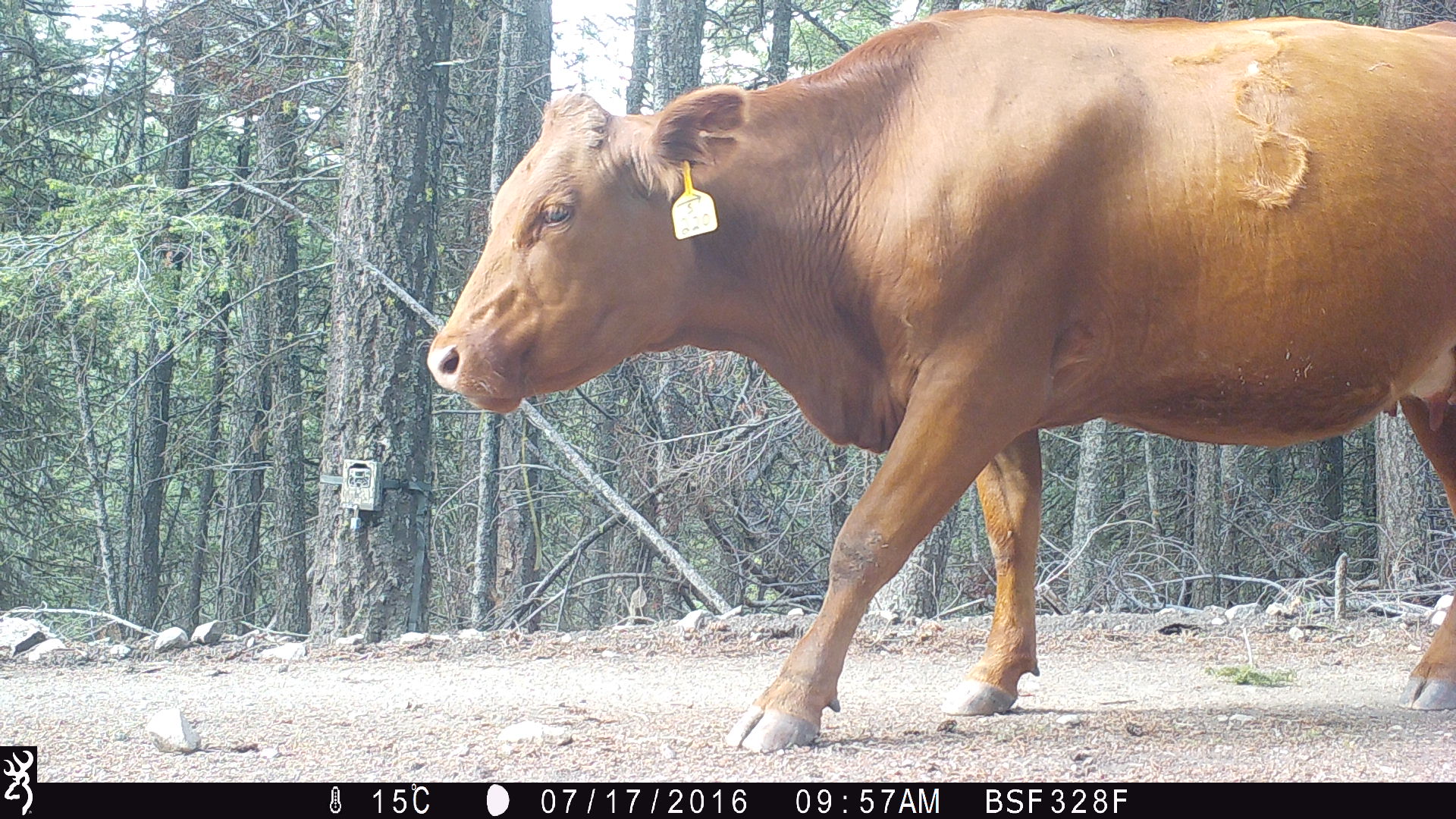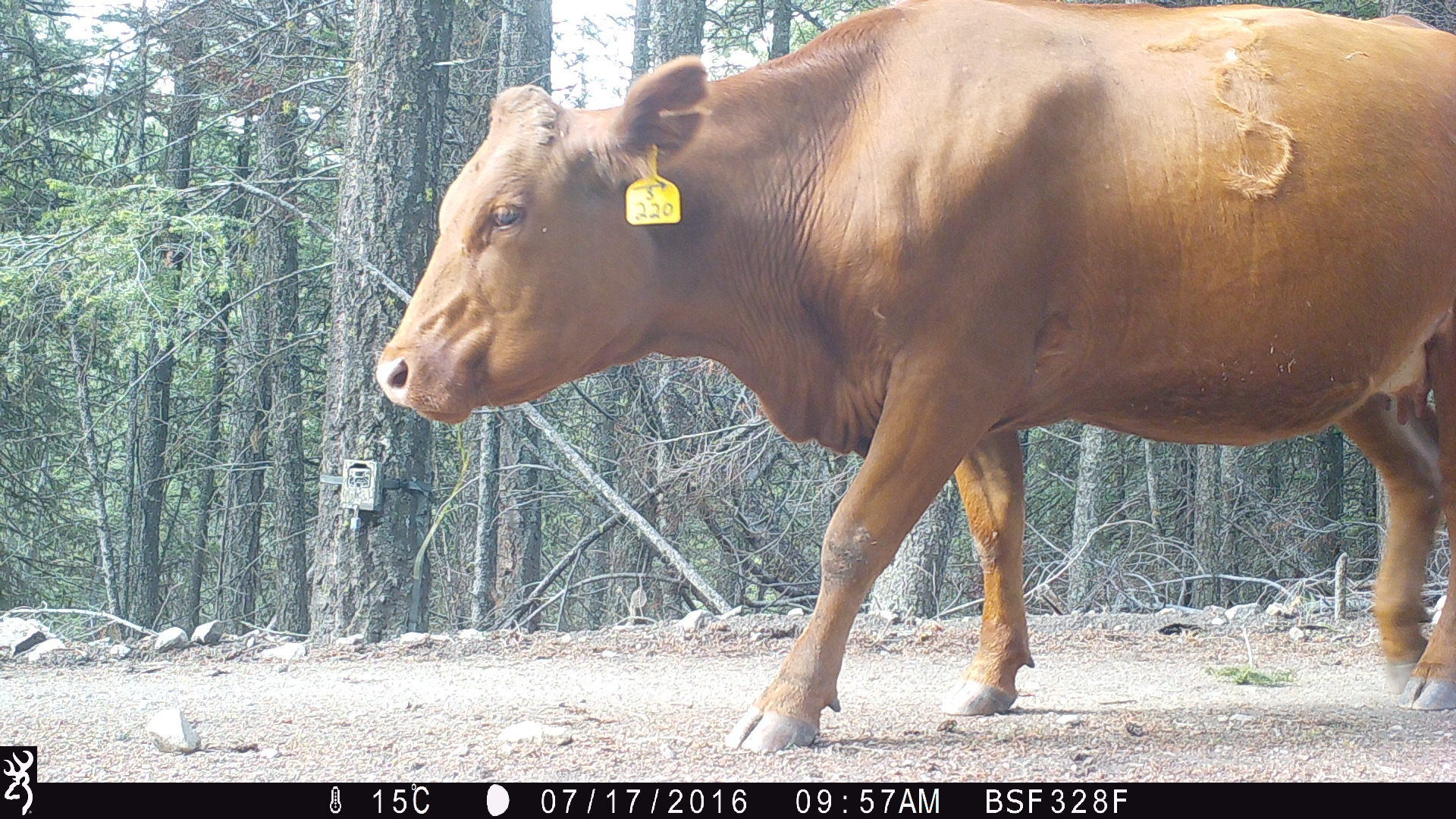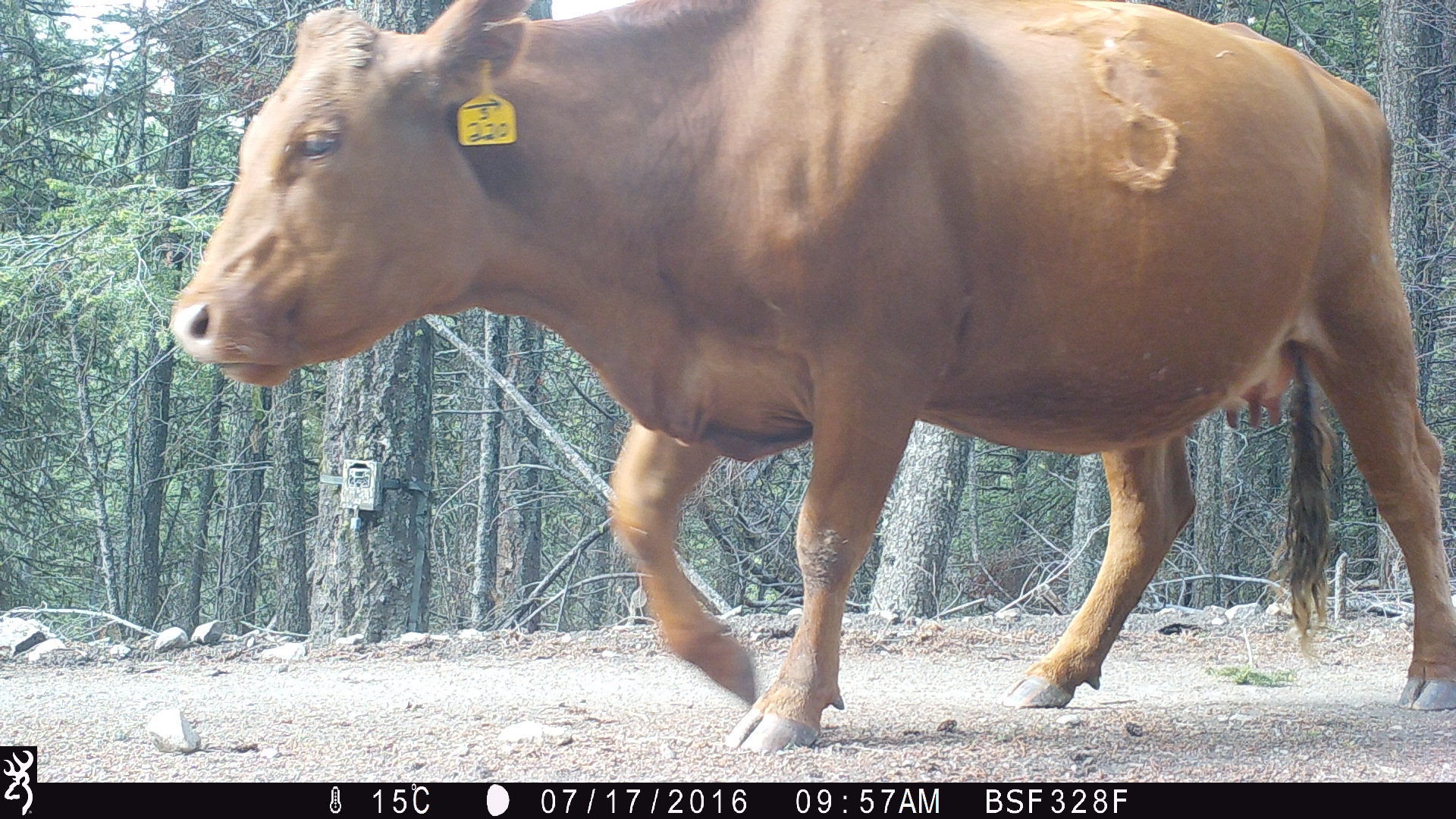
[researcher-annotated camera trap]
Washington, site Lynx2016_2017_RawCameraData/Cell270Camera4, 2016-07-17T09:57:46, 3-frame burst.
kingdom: Animalia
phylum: Chordata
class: Mammalia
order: Artiodactyla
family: Bovidae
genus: Bos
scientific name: Bos taurus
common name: domestic cattle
Domestic cattle (Bos taurus). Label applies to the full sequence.